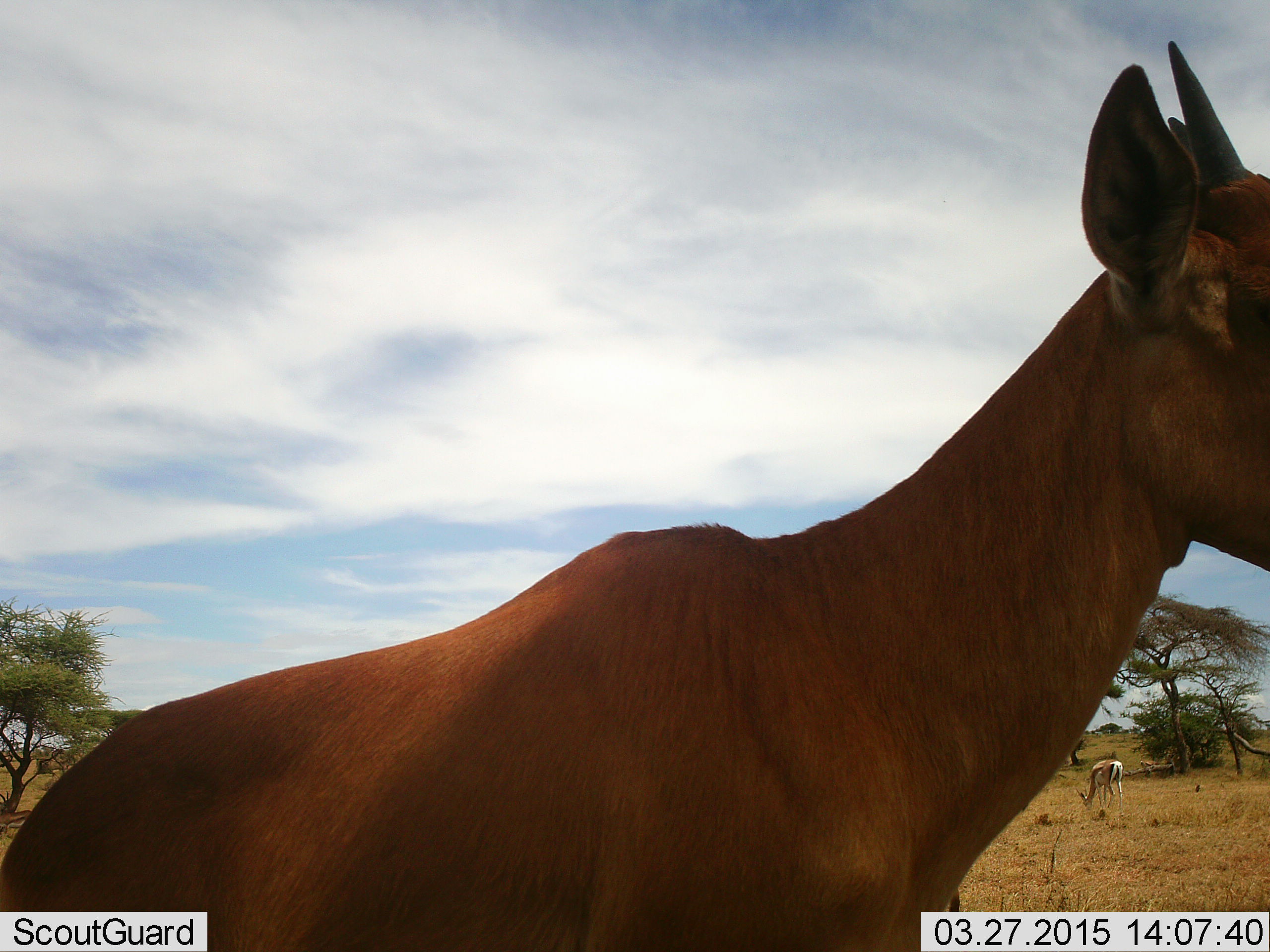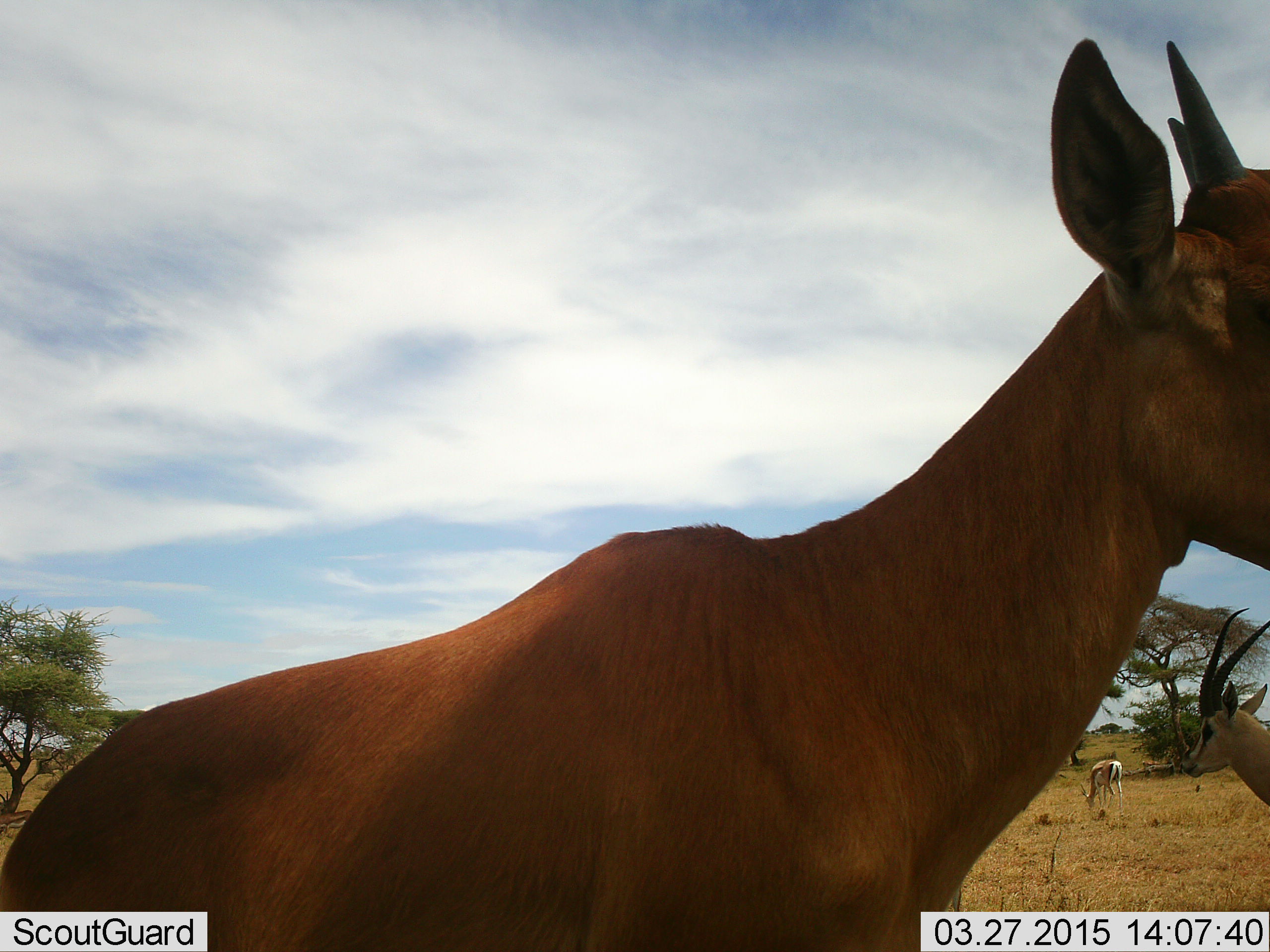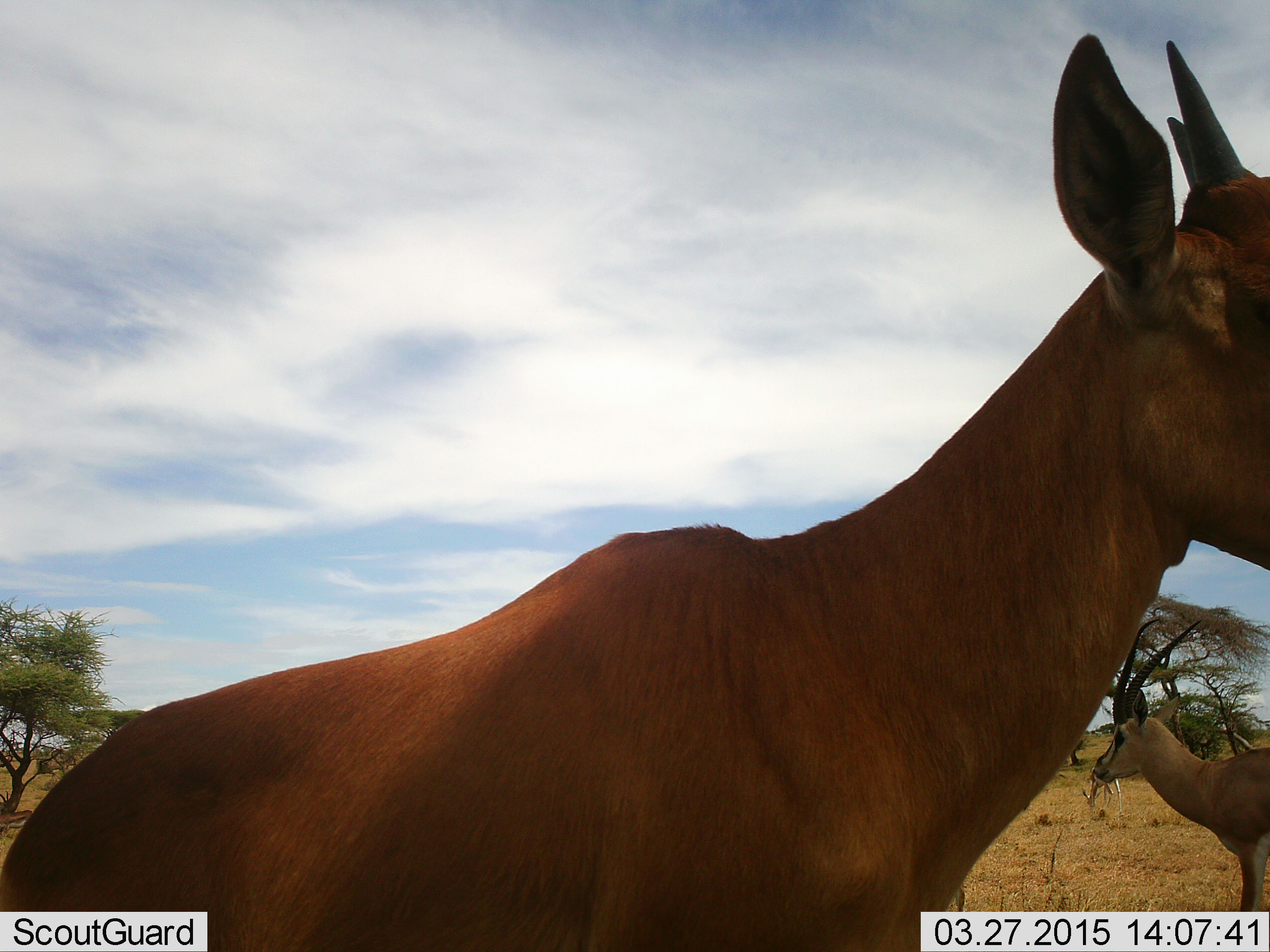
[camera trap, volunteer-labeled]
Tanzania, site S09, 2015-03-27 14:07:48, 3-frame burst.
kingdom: Animalia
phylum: Chordata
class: Mammalia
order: Artiodactyla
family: Bovidae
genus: Nanger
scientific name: Nanger granti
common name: grant's gazelle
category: gazellegrants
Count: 2.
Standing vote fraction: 69%.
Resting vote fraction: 0%.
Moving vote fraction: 46%.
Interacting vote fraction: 0%.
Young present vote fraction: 8%.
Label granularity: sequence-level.